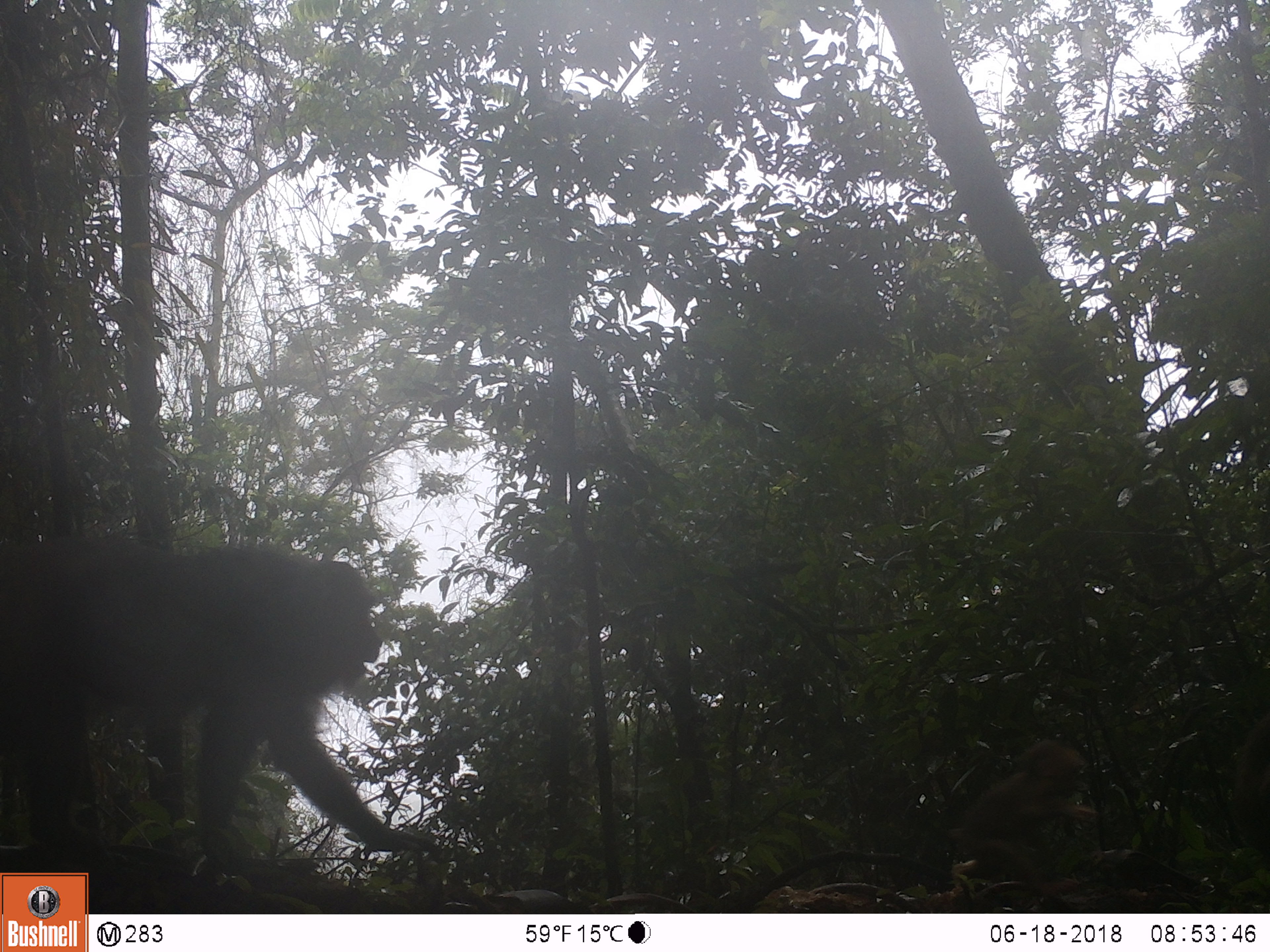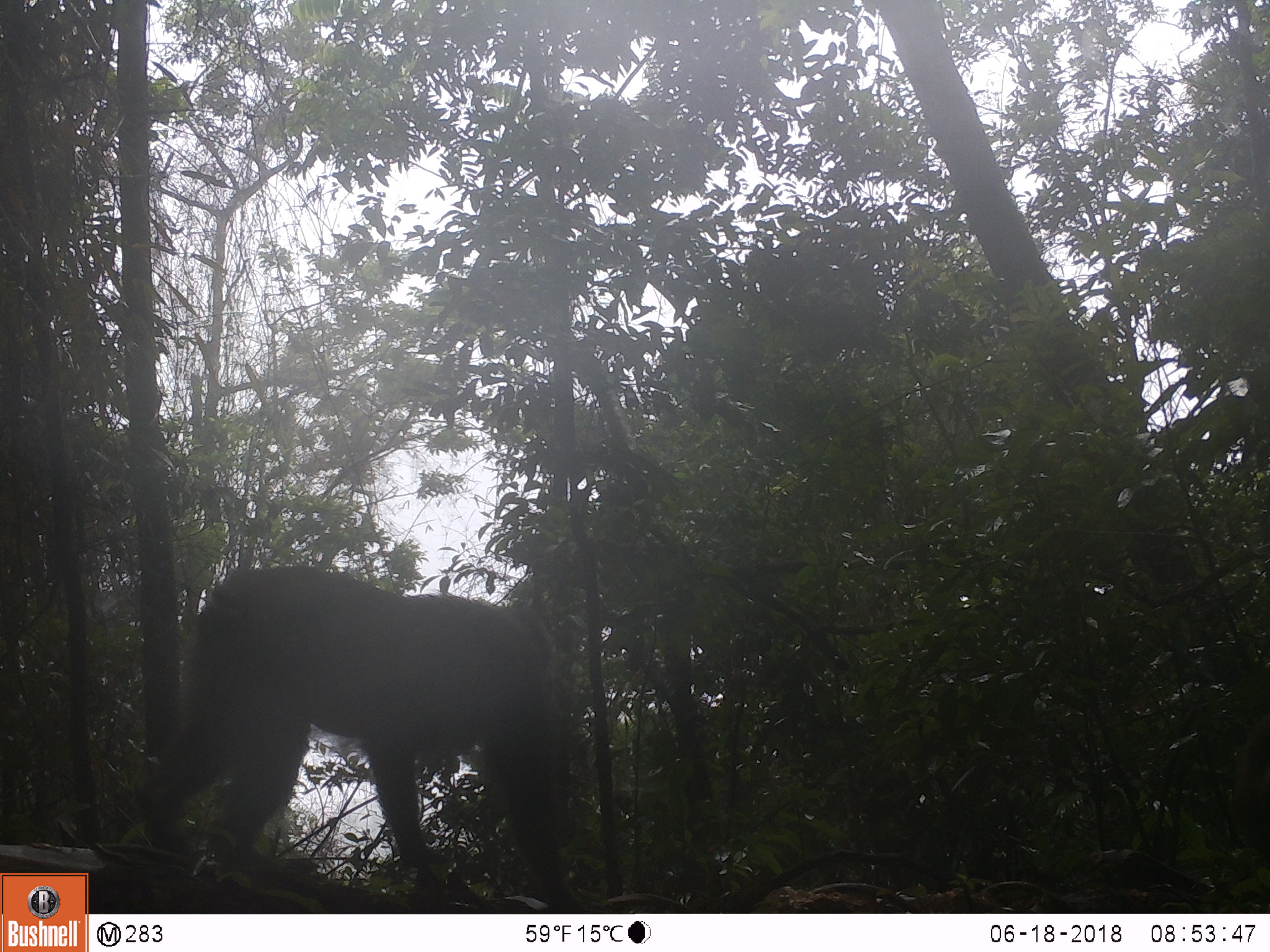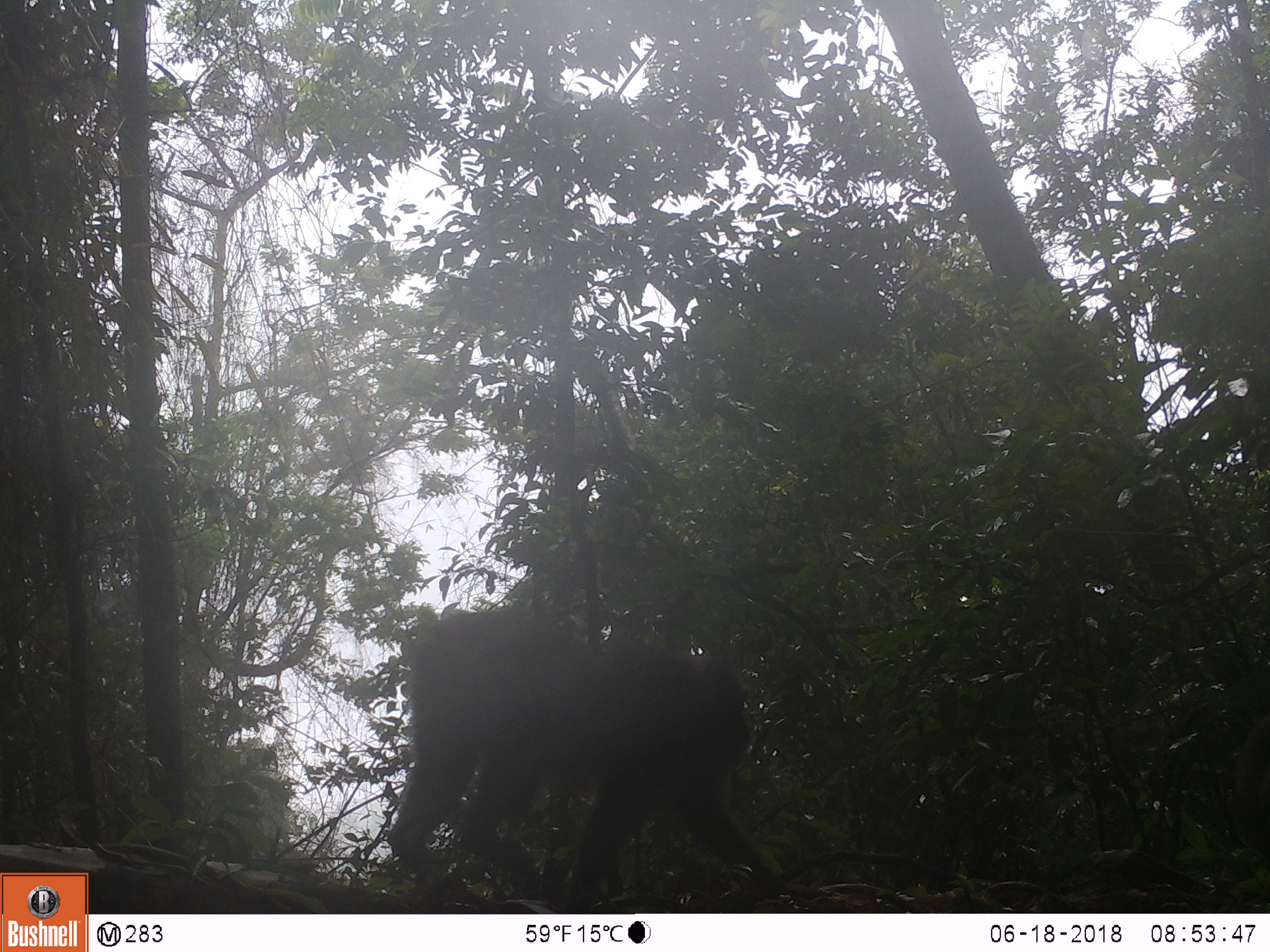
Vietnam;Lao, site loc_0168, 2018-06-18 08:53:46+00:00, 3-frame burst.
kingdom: Animalia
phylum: Chordata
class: Mammalia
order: Primates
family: Cercopithecidae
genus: Macaca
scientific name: Macaca arctoides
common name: stump-tailed macaque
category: stump tailed macaque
Stump tailed macaque (stump-tailed macaque) (Macaca arctoides). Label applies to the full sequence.